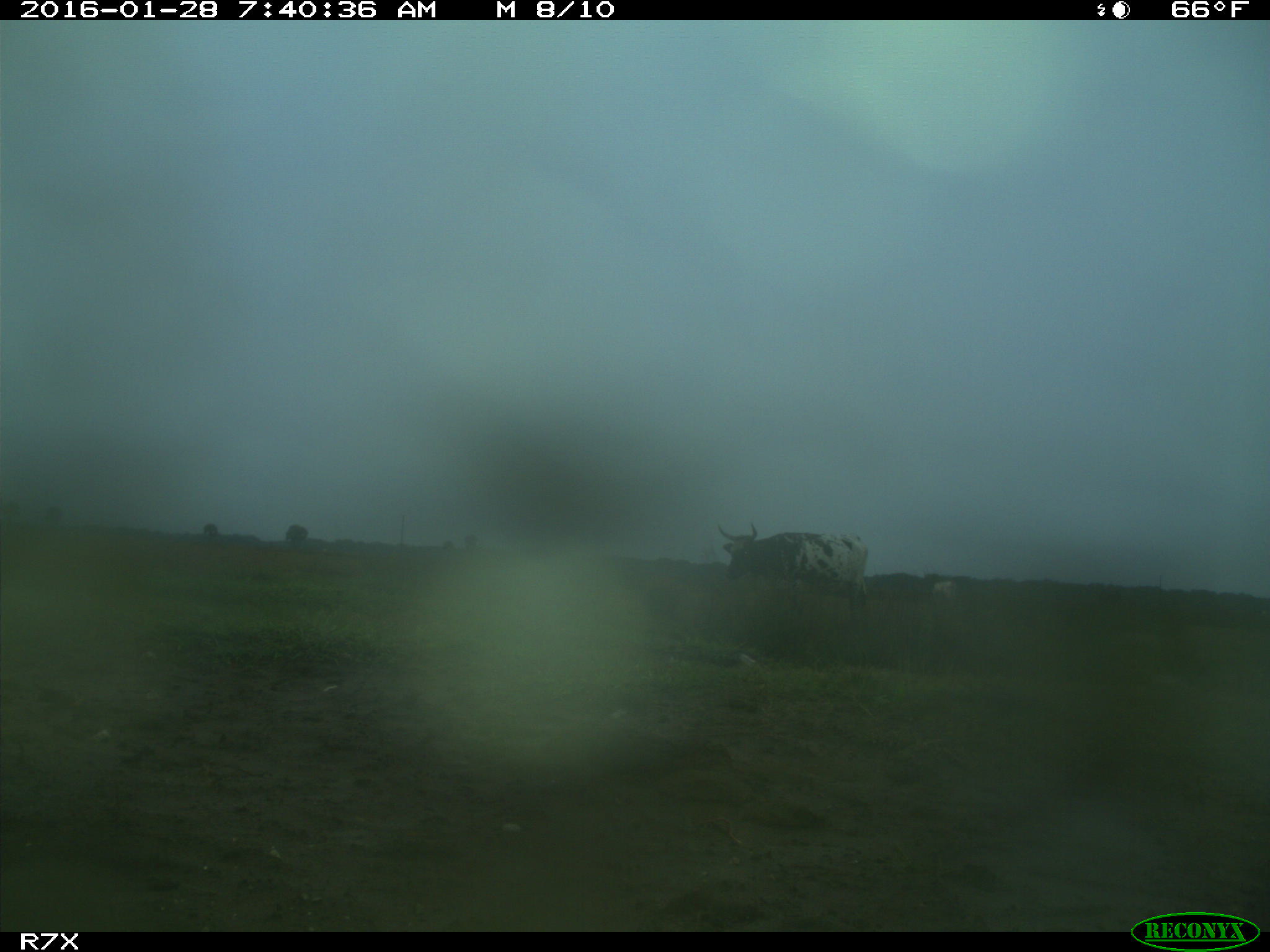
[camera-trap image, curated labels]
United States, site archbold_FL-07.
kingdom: Animalia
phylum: Chordata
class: Mammalia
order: Artiodactyla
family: Bovidae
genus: Bos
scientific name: Bos taurus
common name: domestic cow